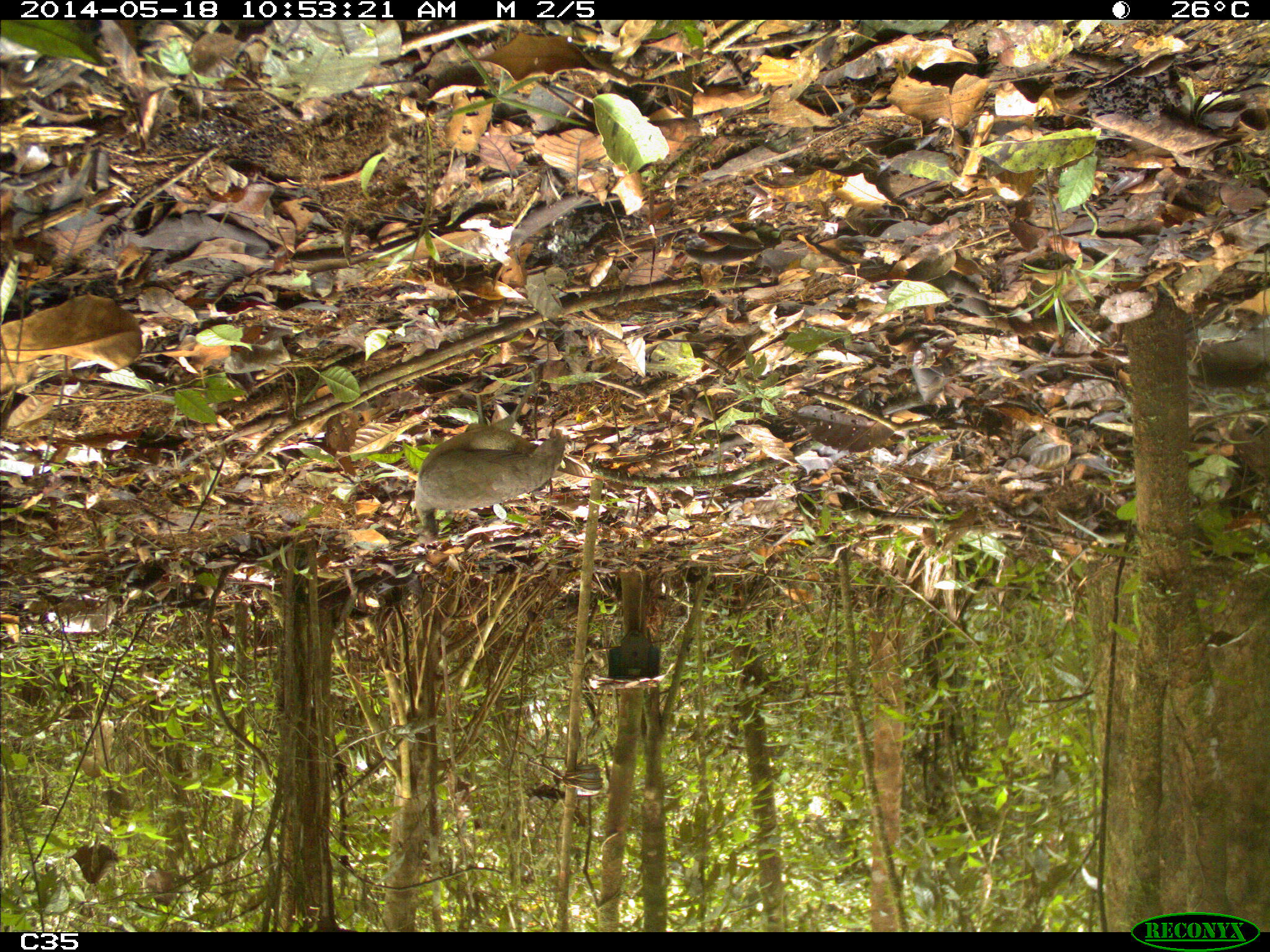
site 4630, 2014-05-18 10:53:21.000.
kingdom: Animalia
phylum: Chordata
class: Aves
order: Tinamiformes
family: Tinamidae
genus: Tinamus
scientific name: Tinamus major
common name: great tinamou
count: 1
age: adult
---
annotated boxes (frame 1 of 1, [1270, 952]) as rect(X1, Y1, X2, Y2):
tinamus major: rect(405, 362, 572, 551)